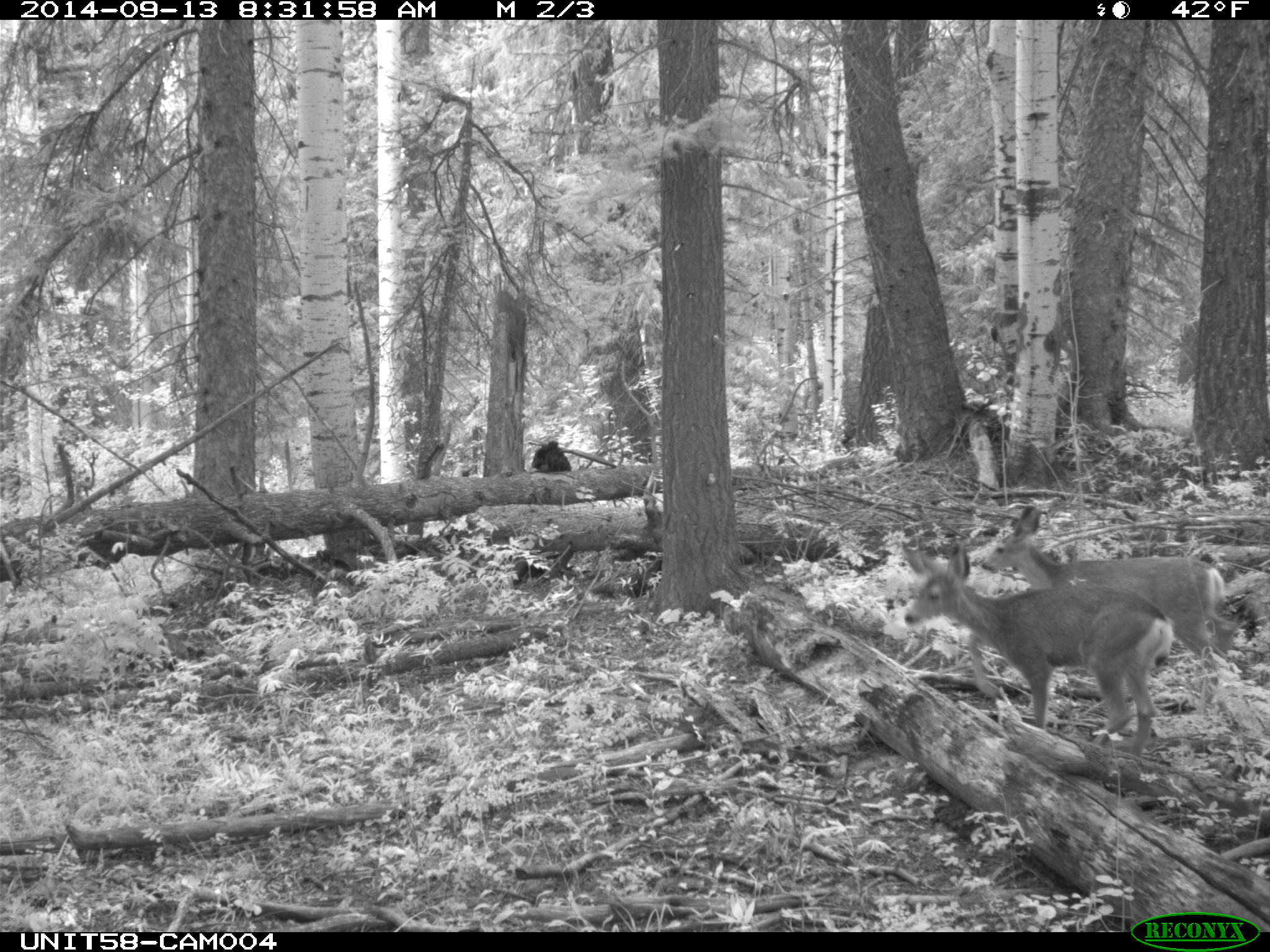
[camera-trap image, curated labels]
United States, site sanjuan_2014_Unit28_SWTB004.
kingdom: Animalia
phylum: Chordata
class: Mammalia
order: Artiodactyla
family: Cervidae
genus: Odocoileus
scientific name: Odocoileus hemionus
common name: mule deer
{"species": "Odocoileus hemionus (mule deer)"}